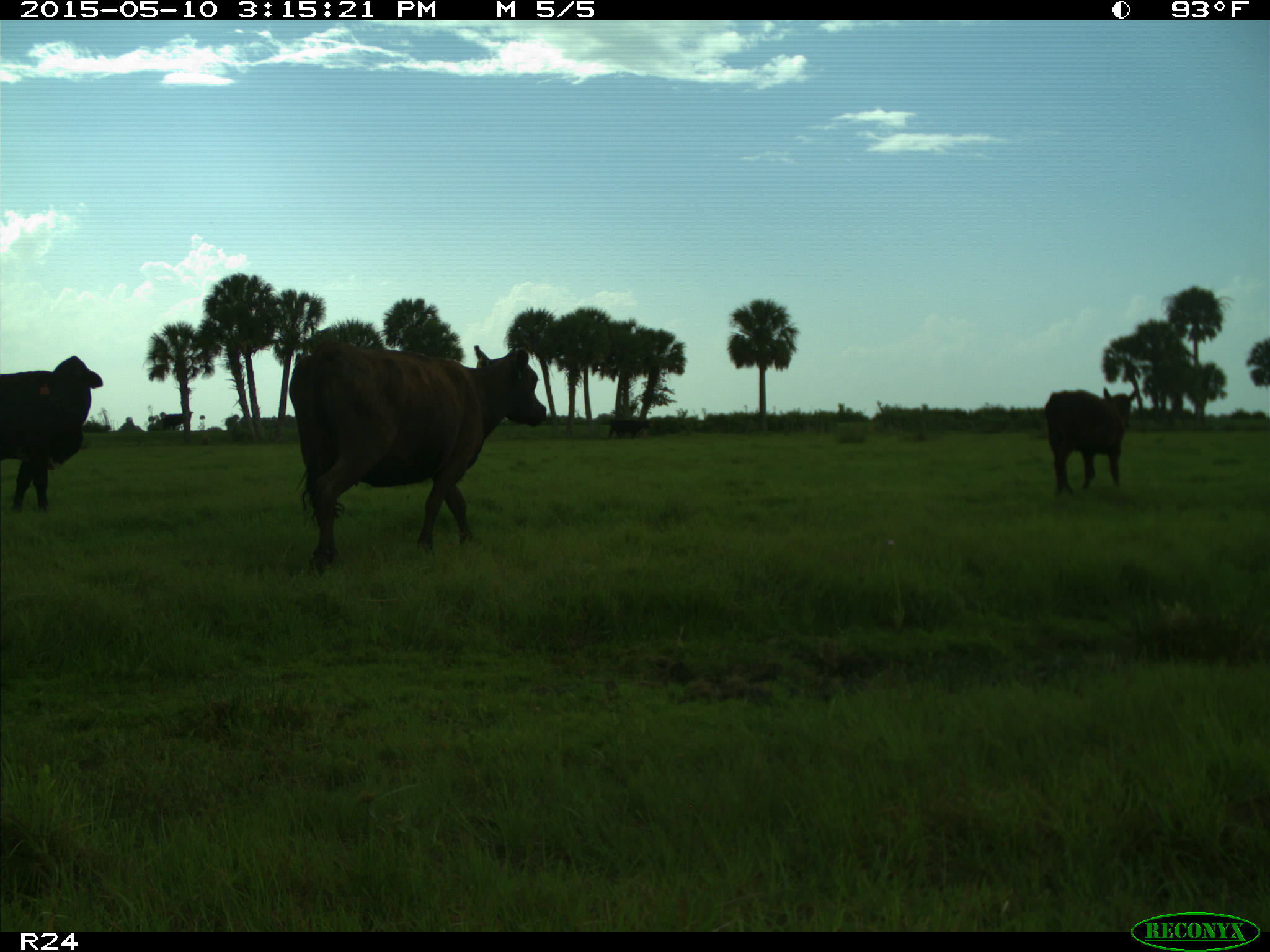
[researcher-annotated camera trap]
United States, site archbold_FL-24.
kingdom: Animalia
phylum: Chordata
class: Mammalia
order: Artiodactyla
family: Bovidae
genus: Bos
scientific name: Bos taurus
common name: domestic cow